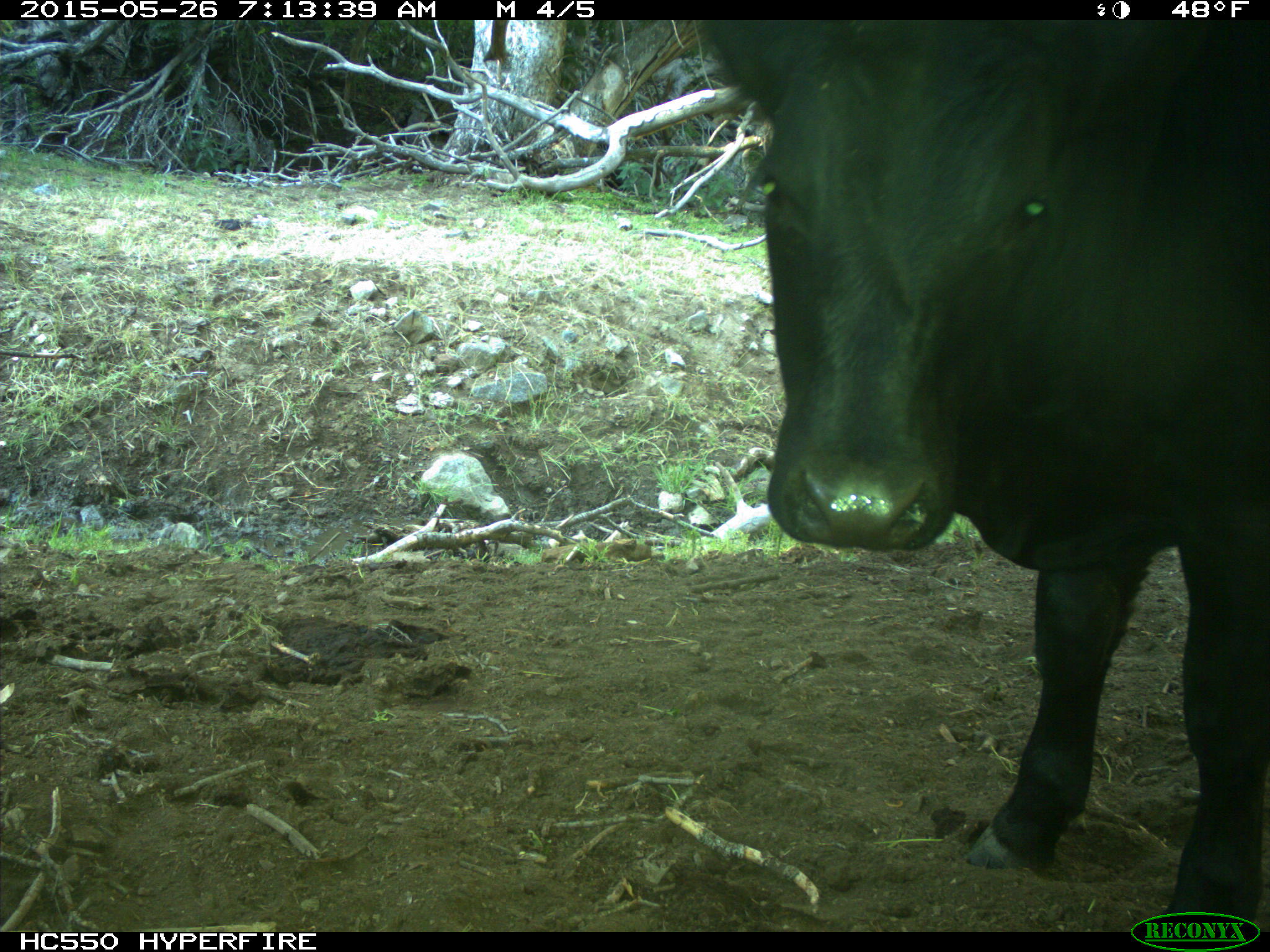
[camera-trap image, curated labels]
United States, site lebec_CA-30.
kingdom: Animalia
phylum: Chordata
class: Mammalia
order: Artiodactyla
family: Bovidae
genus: Bos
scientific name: Bos taurus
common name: domestic cow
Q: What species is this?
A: Bos taurus (domestic cow).